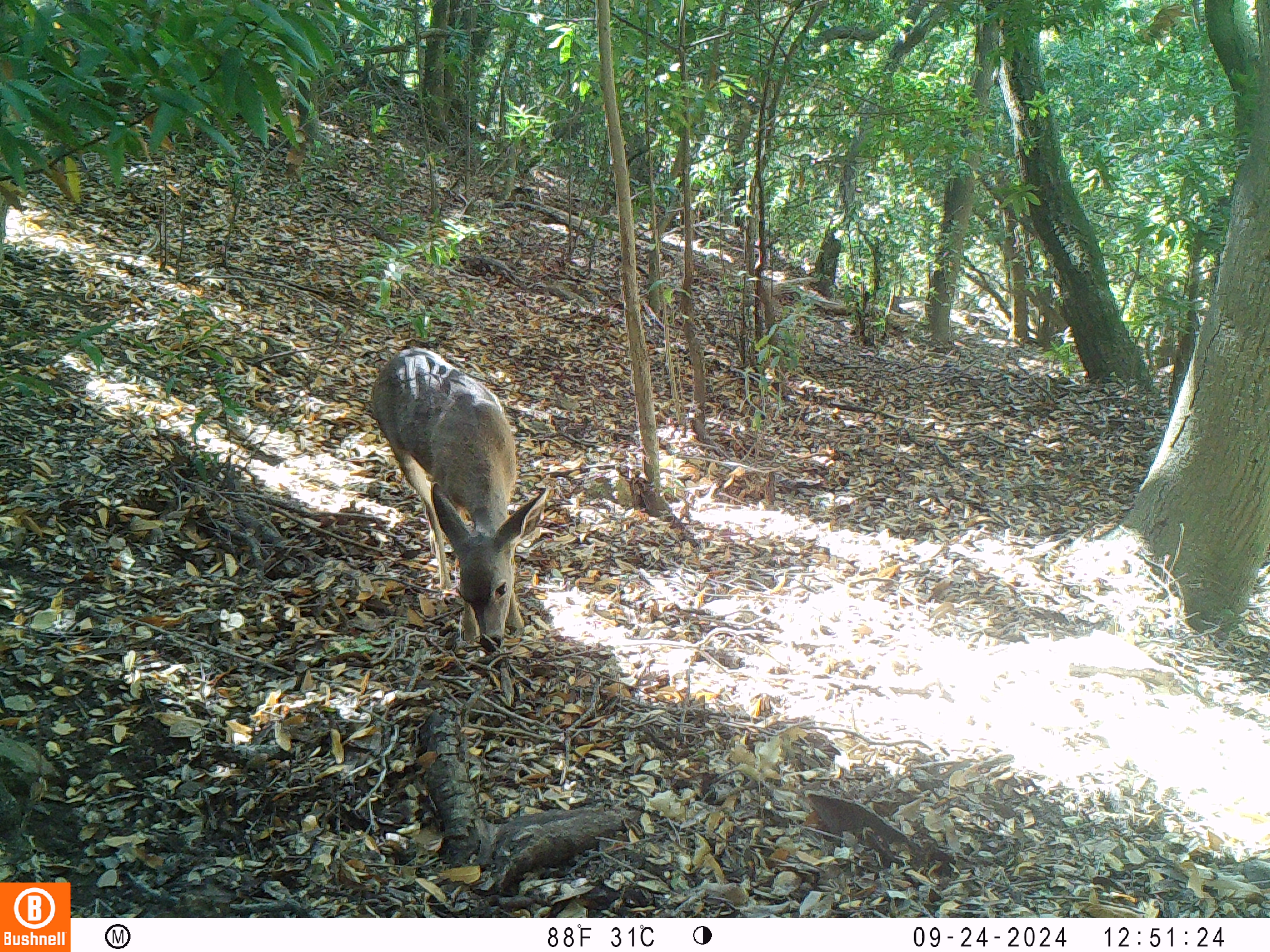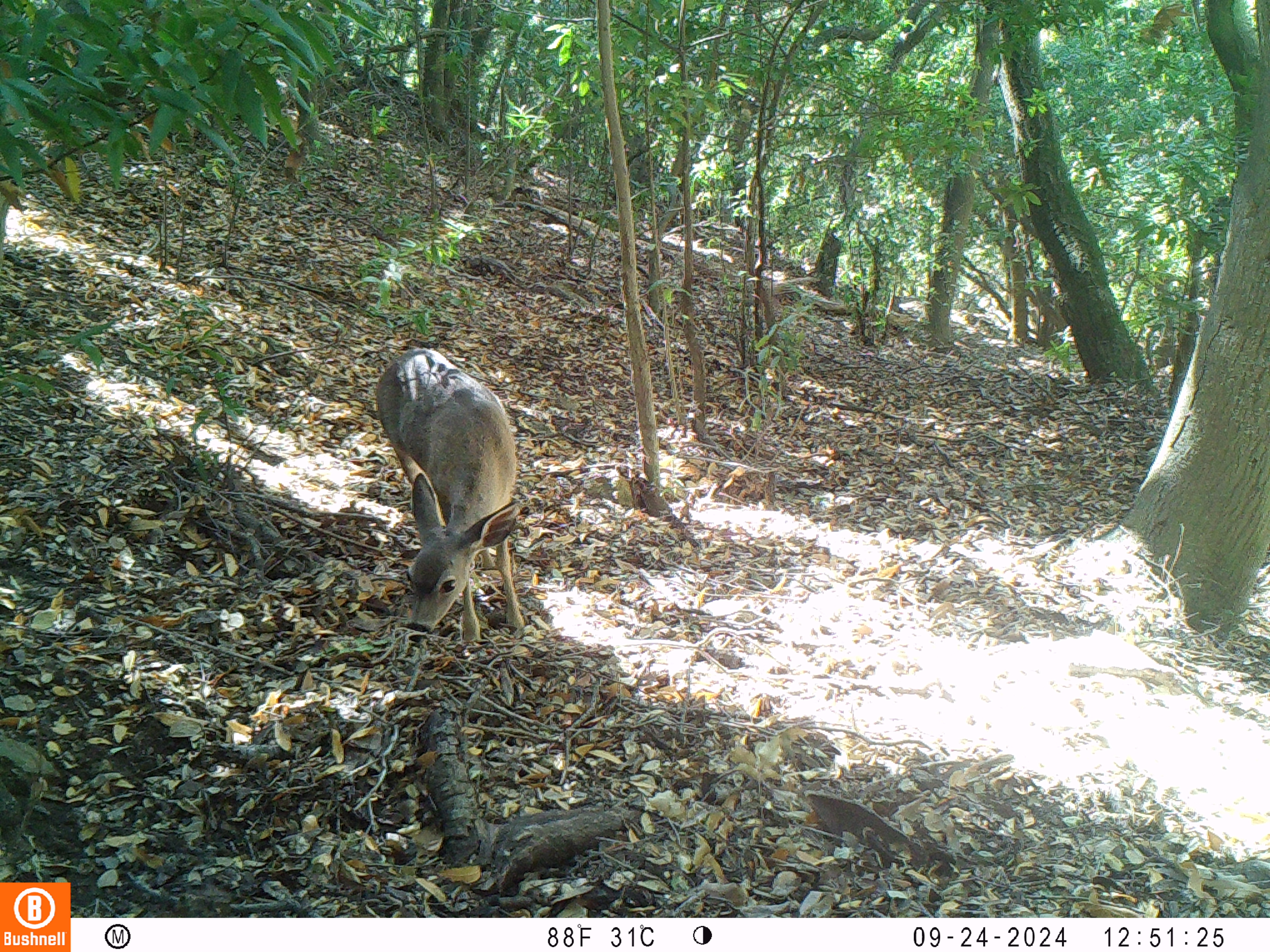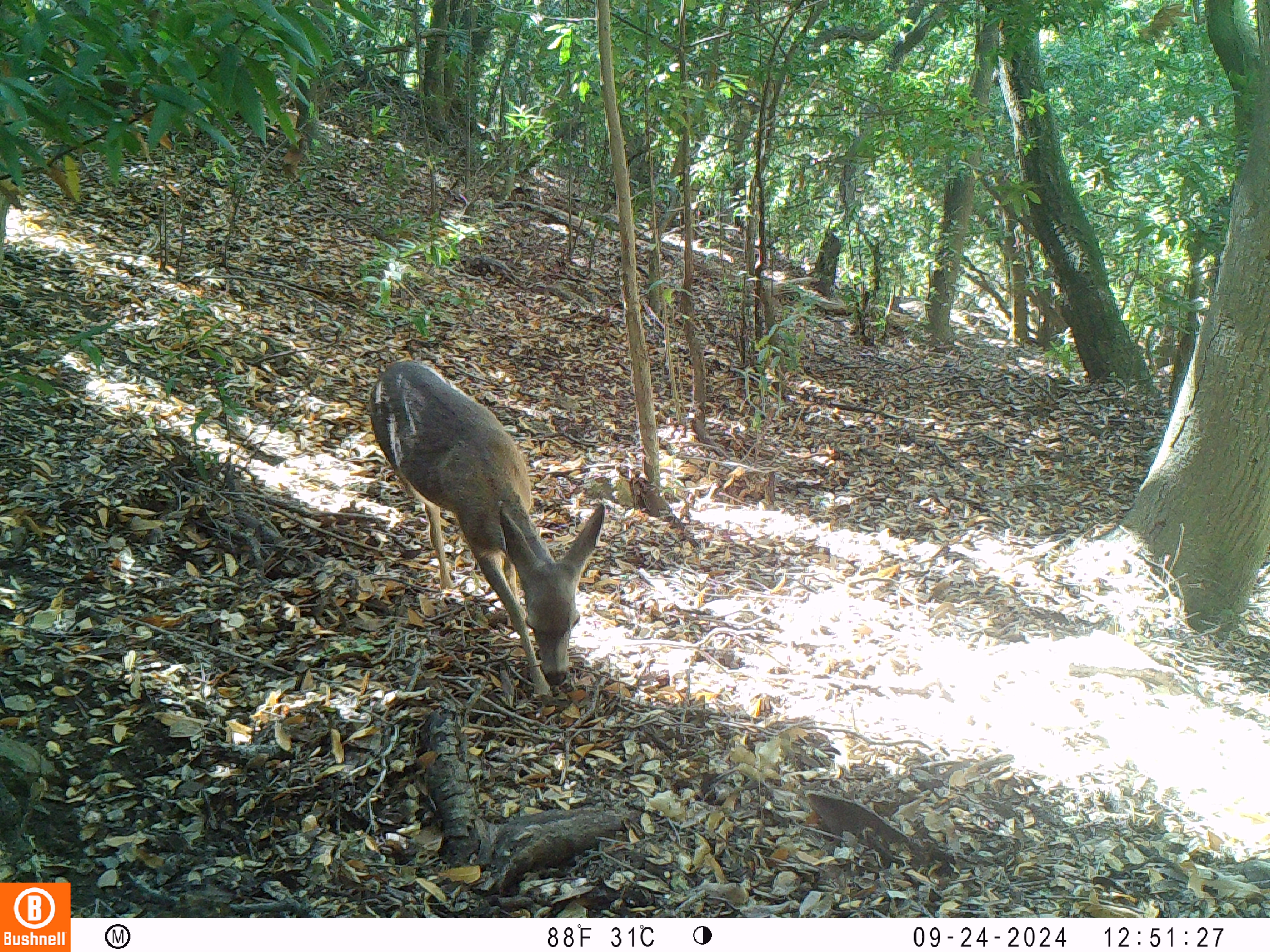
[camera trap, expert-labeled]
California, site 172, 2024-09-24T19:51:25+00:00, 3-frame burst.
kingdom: Animalia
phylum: Chordata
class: Mammalia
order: Artiodactyla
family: Cervidae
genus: Odocoileus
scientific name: Odocoileus hemionus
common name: mule deer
Mule deer (Odocoileus hemionus).